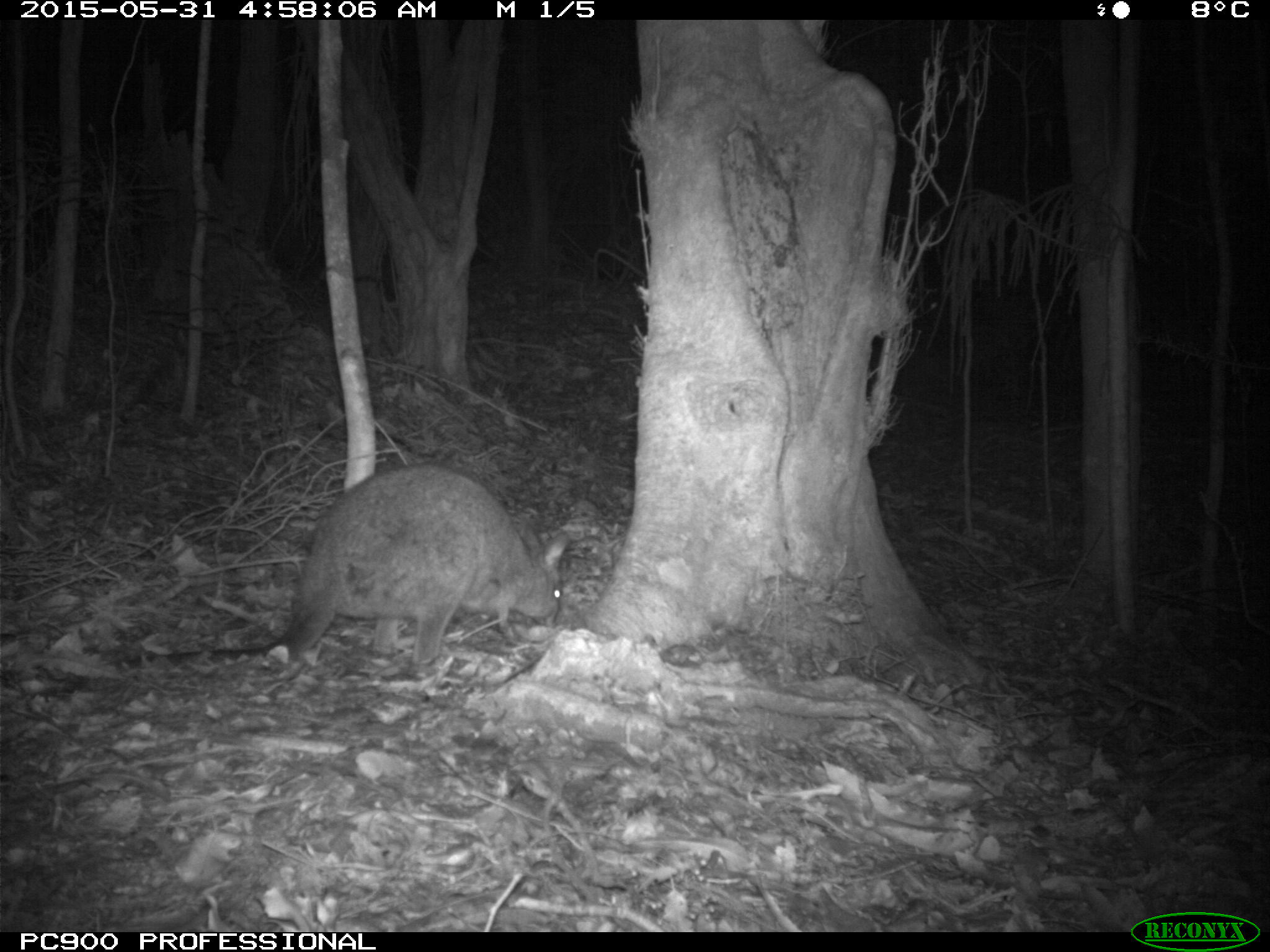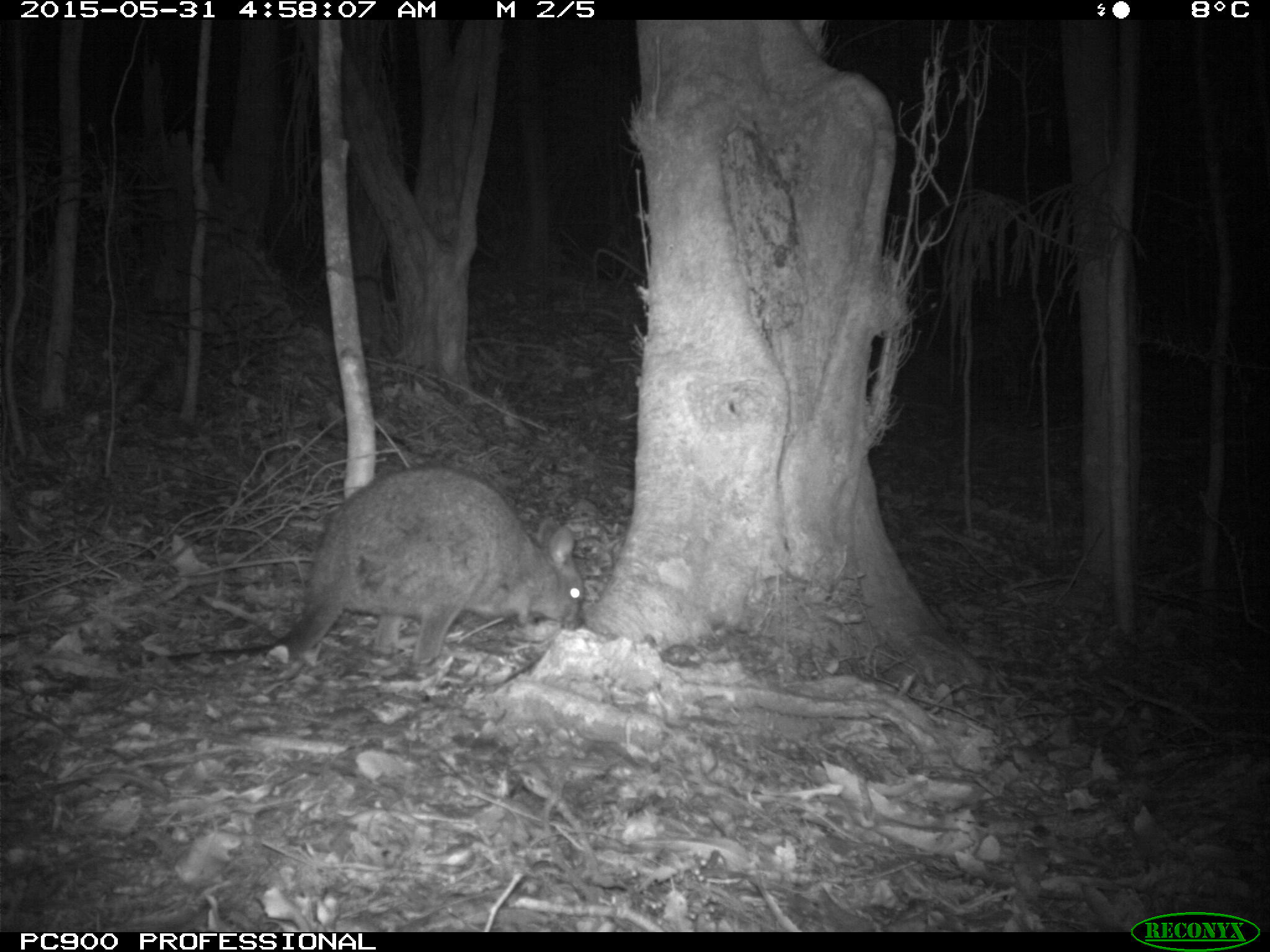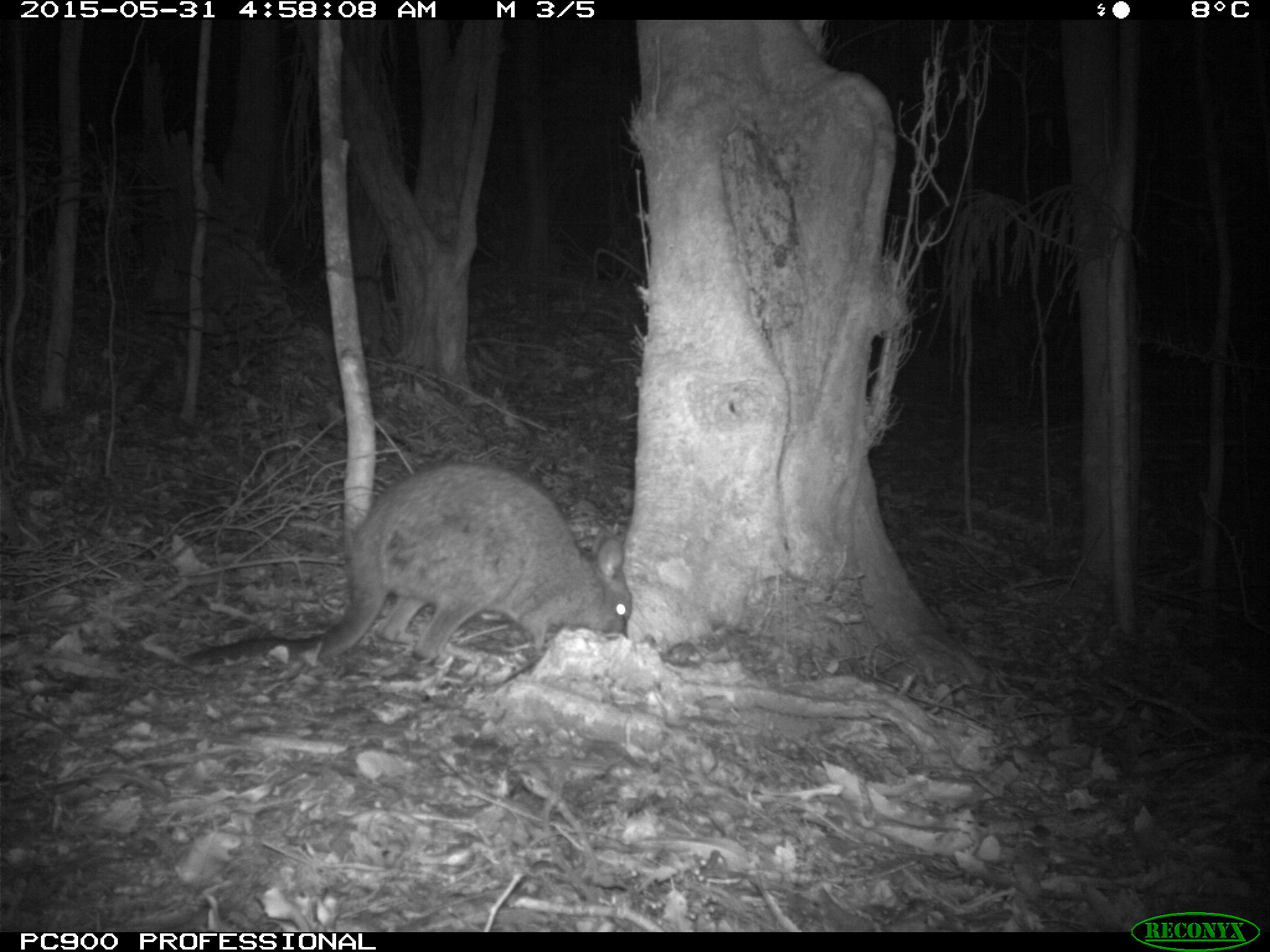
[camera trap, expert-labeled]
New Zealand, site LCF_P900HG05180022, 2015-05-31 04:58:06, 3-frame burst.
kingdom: Animalia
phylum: Chordata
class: Mammalia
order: Diprotodontia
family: Macropodidae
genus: Notamacropus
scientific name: Notamacropus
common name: wallaby